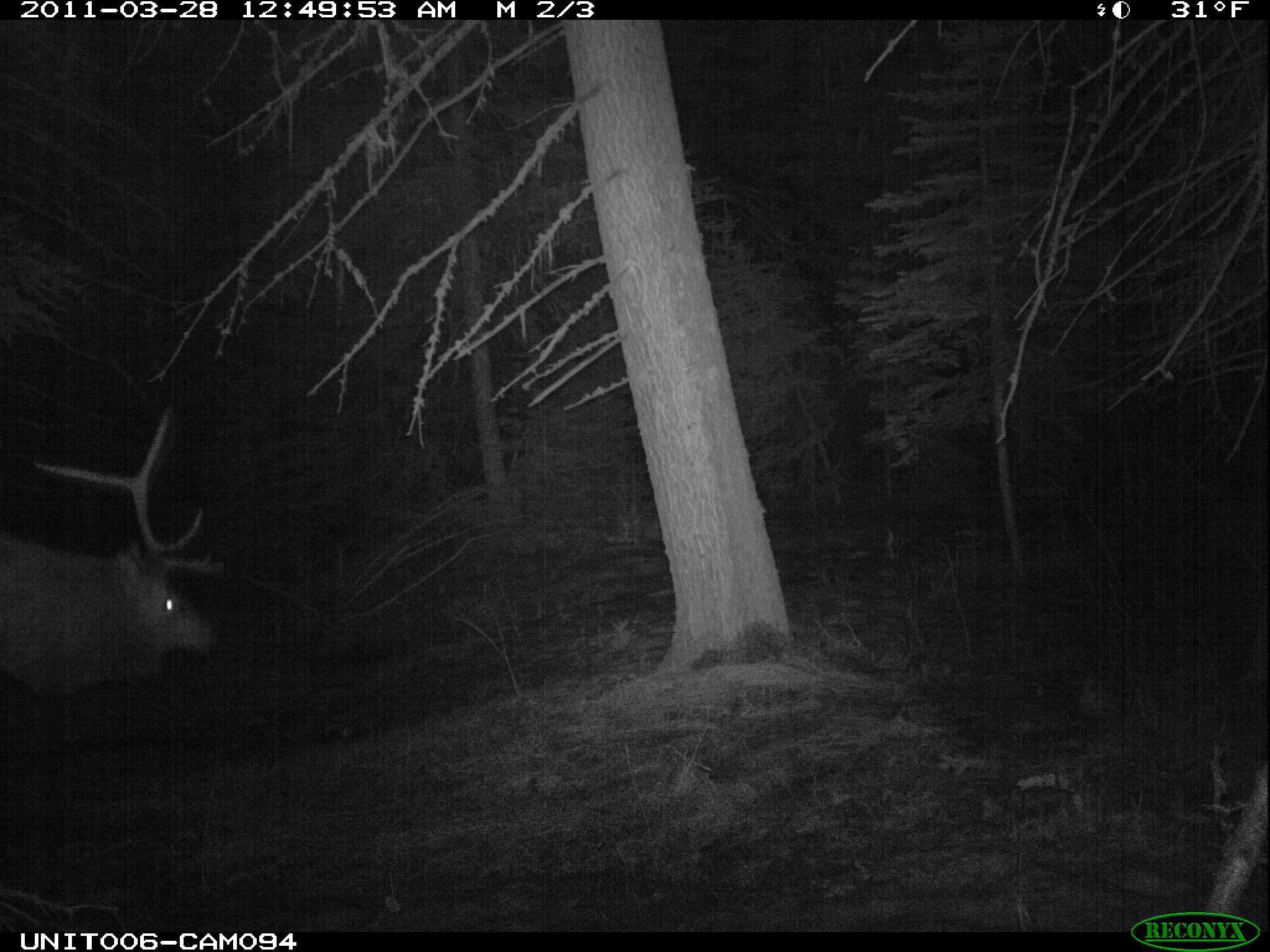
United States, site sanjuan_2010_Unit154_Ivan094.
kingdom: Animalia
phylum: Chordata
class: Mammalia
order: Artiodactyla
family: Cervidae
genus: Cervus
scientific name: Cervus elaphus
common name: red deer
Cervus elaphus (red deer).